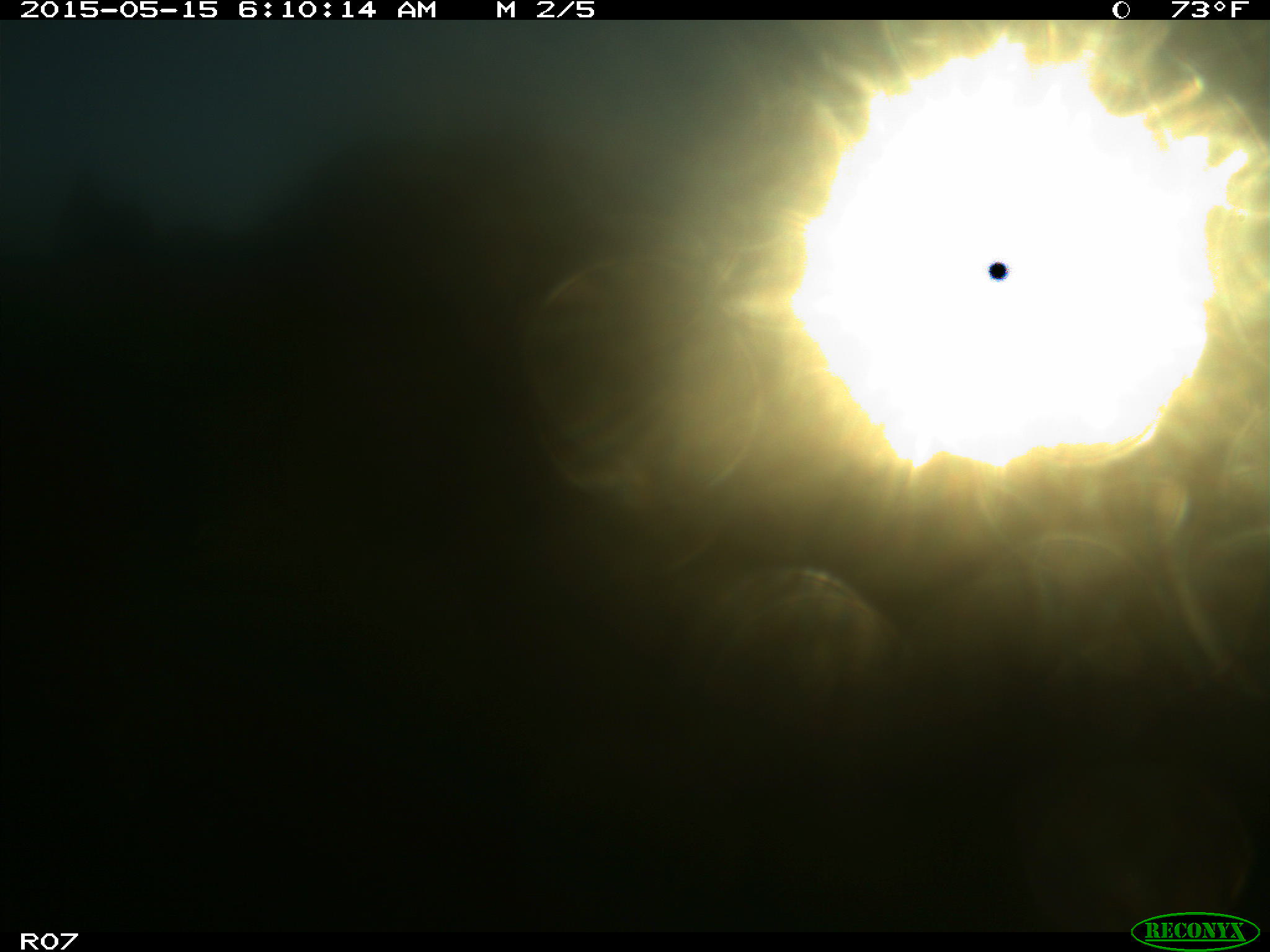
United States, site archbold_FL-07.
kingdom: Animalia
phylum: Chordata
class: Mammalia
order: Artiodactyla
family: Bovidae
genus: Bos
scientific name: Bos taurus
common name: domestic cow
Bos taurus (domestic cow).